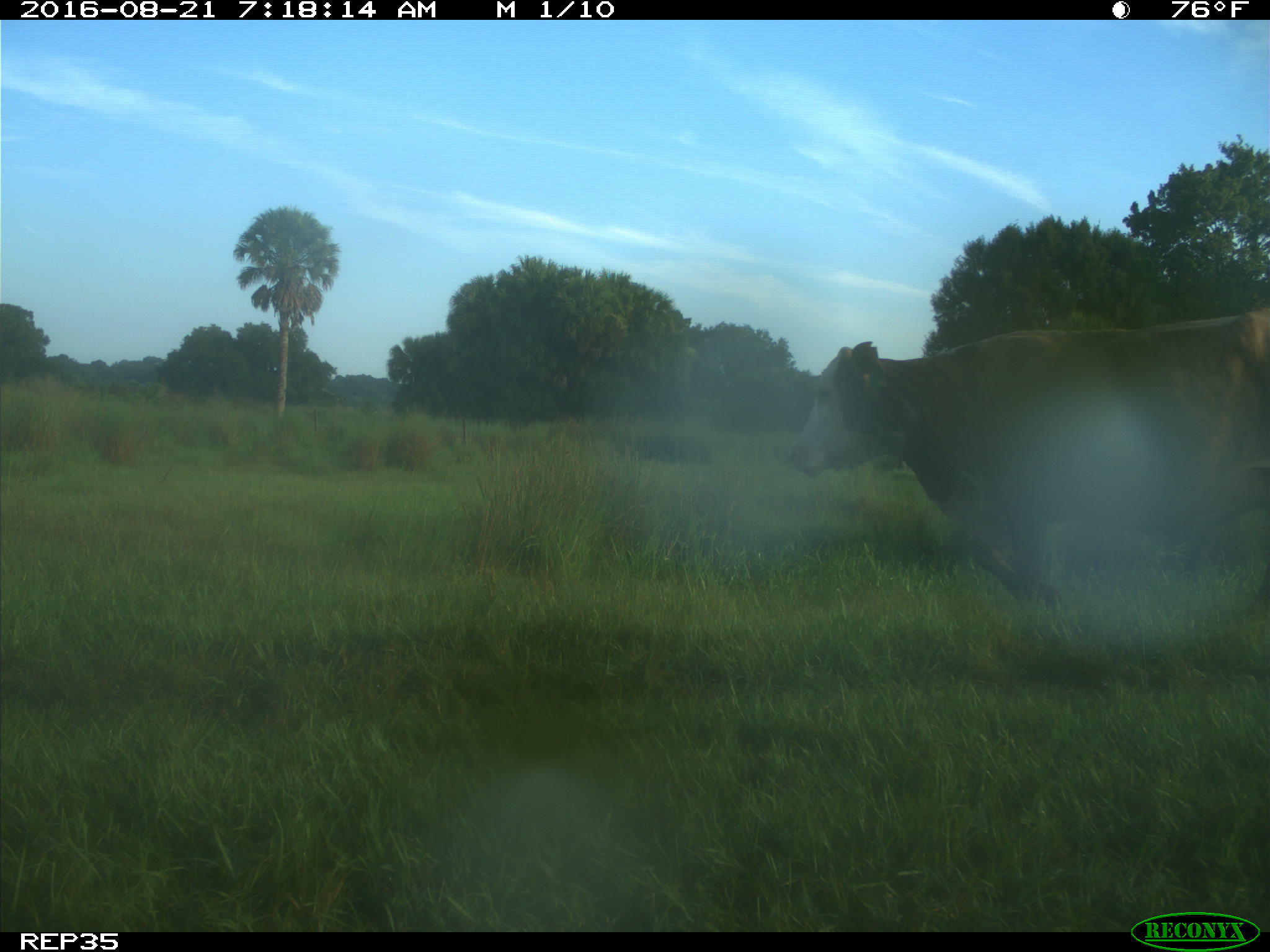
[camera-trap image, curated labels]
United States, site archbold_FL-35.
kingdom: Animalia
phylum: Chordata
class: Mammalia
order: Artiodactyla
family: Bovidae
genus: Bos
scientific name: Bos taurus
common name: domestic cow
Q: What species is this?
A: Bos taurus (domestic cow).